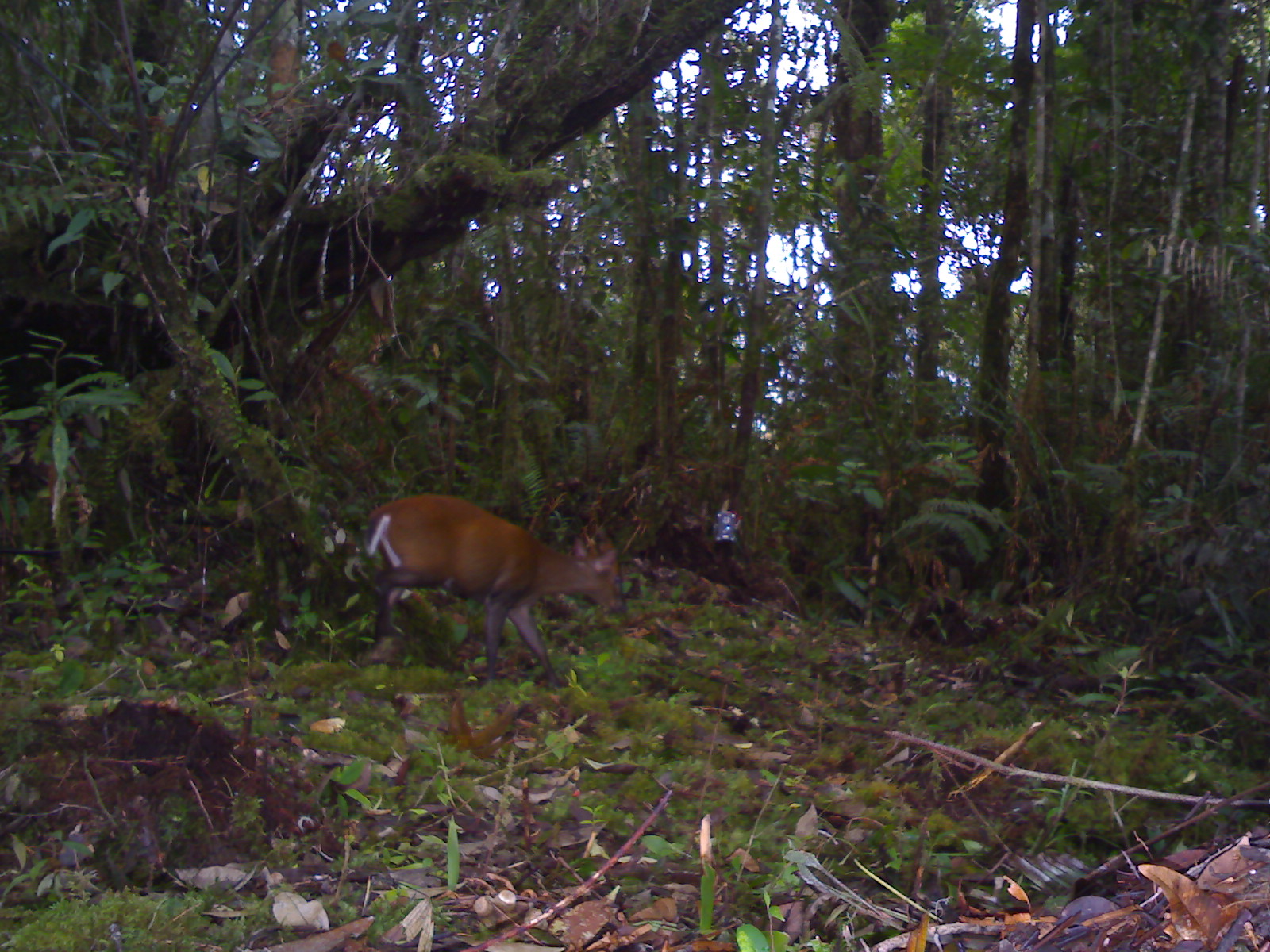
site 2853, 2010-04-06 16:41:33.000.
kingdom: Animalia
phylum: Chordata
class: Mammalia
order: Artiodactyla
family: Cervidae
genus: Muntiacus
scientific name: Muntiacus muntjak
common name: southern red muntjac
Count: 1.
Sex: male.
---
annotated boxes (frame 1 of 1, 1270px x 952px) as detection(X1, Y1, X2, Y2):
muntiacus muntjak: detection(366, 493, 625, 690)